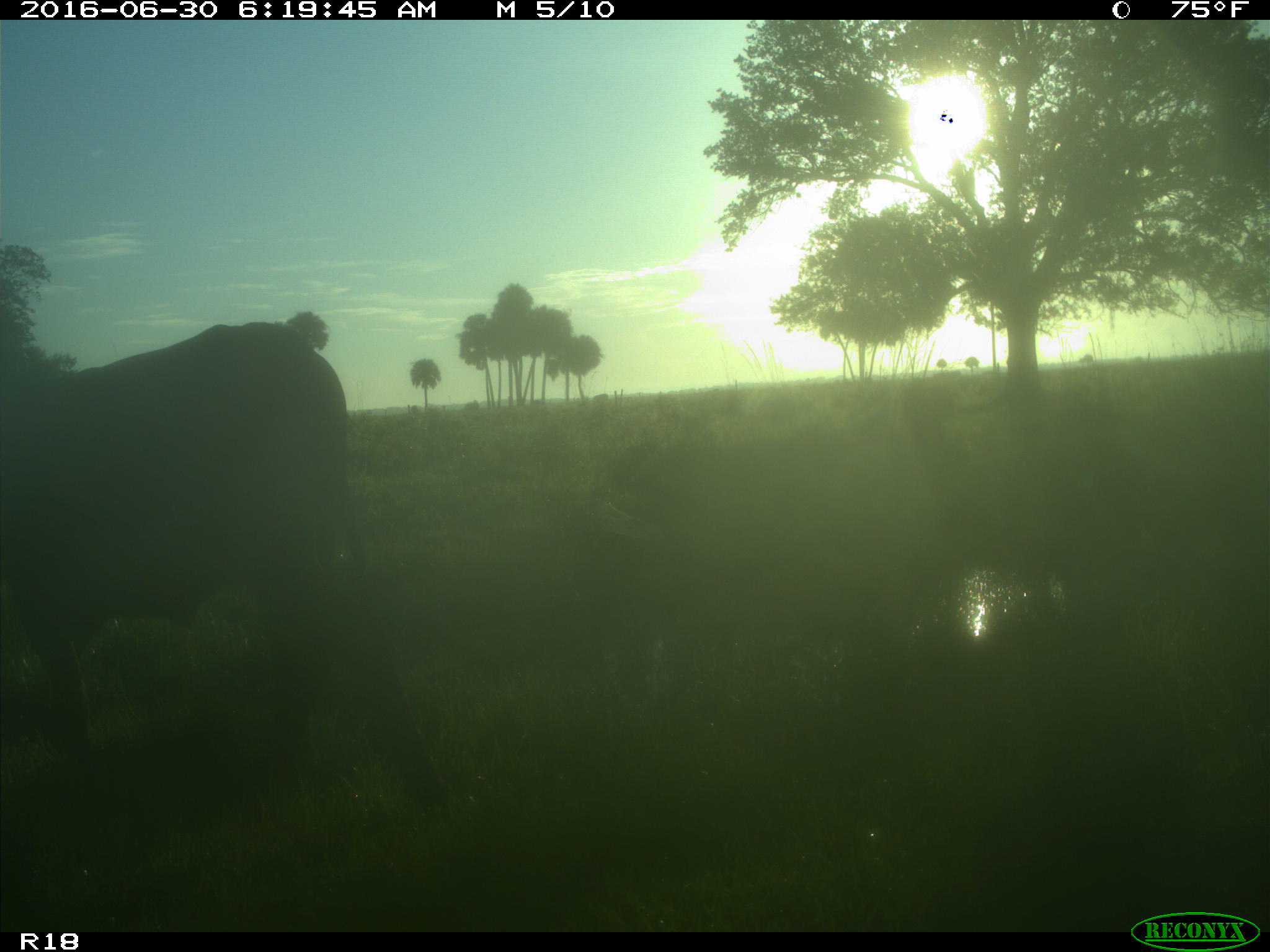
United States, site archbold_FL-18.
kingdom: Animalia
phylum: Chordata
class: Mammalia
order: Artiodactyla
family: Bovidae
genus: Bos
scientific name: Bos taurus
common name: domestic cow